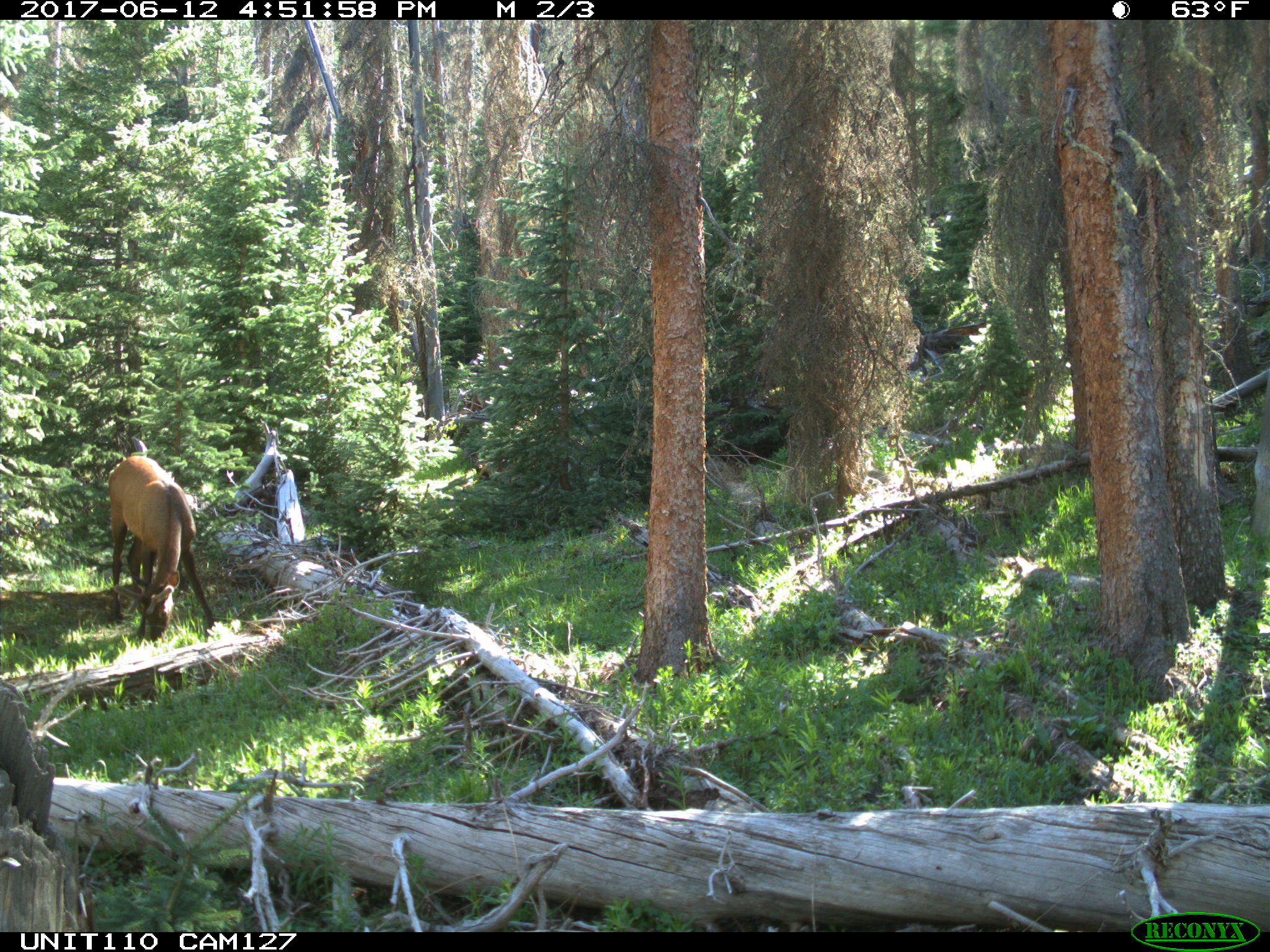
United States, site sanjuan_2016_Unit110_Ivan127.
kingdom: Animalia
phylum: Chordata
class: Mammalia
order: Artiodactyla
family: Cervidae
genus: Cervus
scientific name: Cervus elaphus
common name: red deer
Cervus elaphus (red deer).